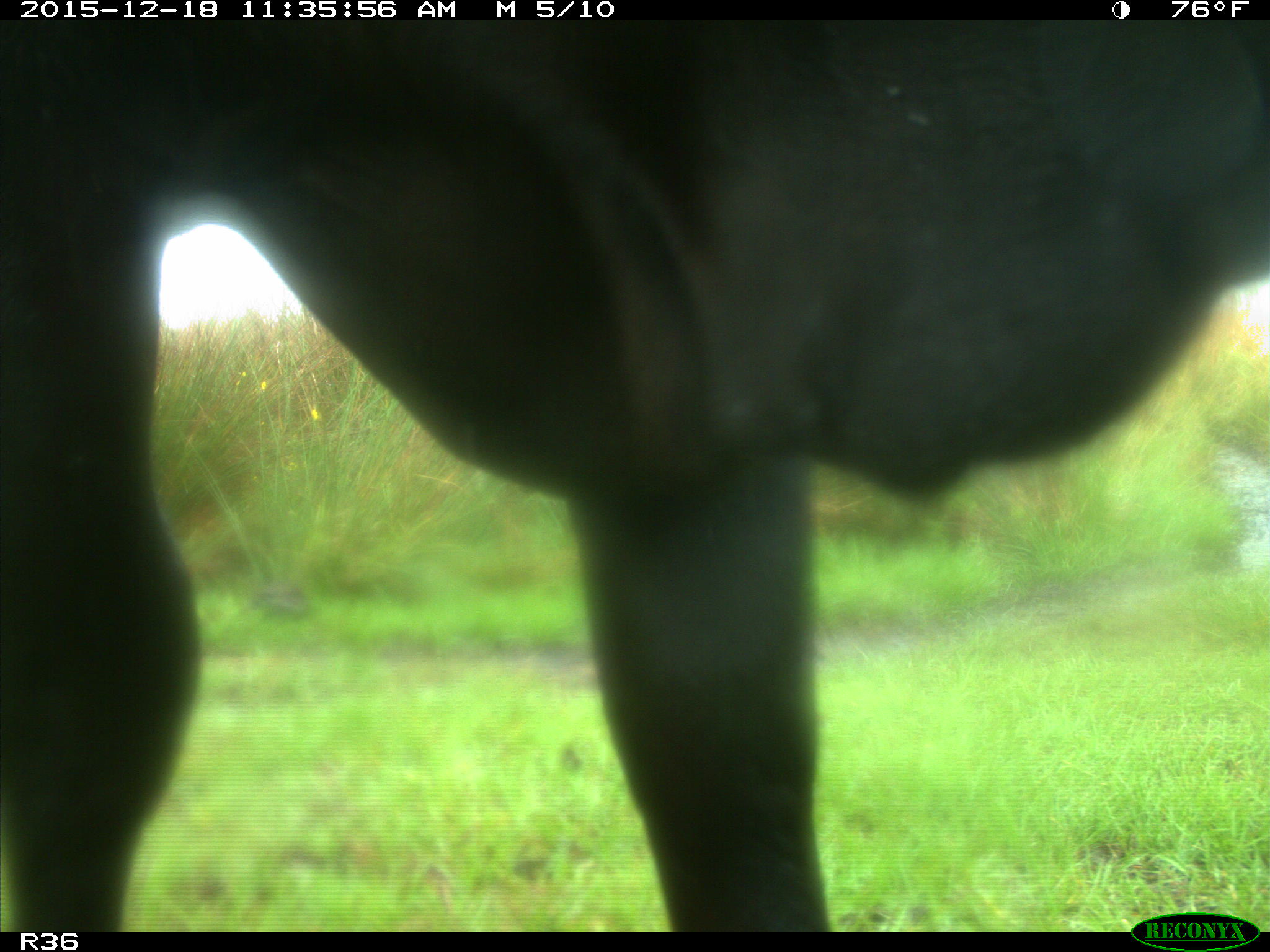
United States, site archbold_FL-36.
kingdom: Animalia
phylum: Chordata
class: Mammalia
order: Artiodactyla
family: Bovidae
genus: Bos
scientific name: Bos taurus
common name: domestic cow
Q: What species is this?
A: Bos taurus (domestic cow).